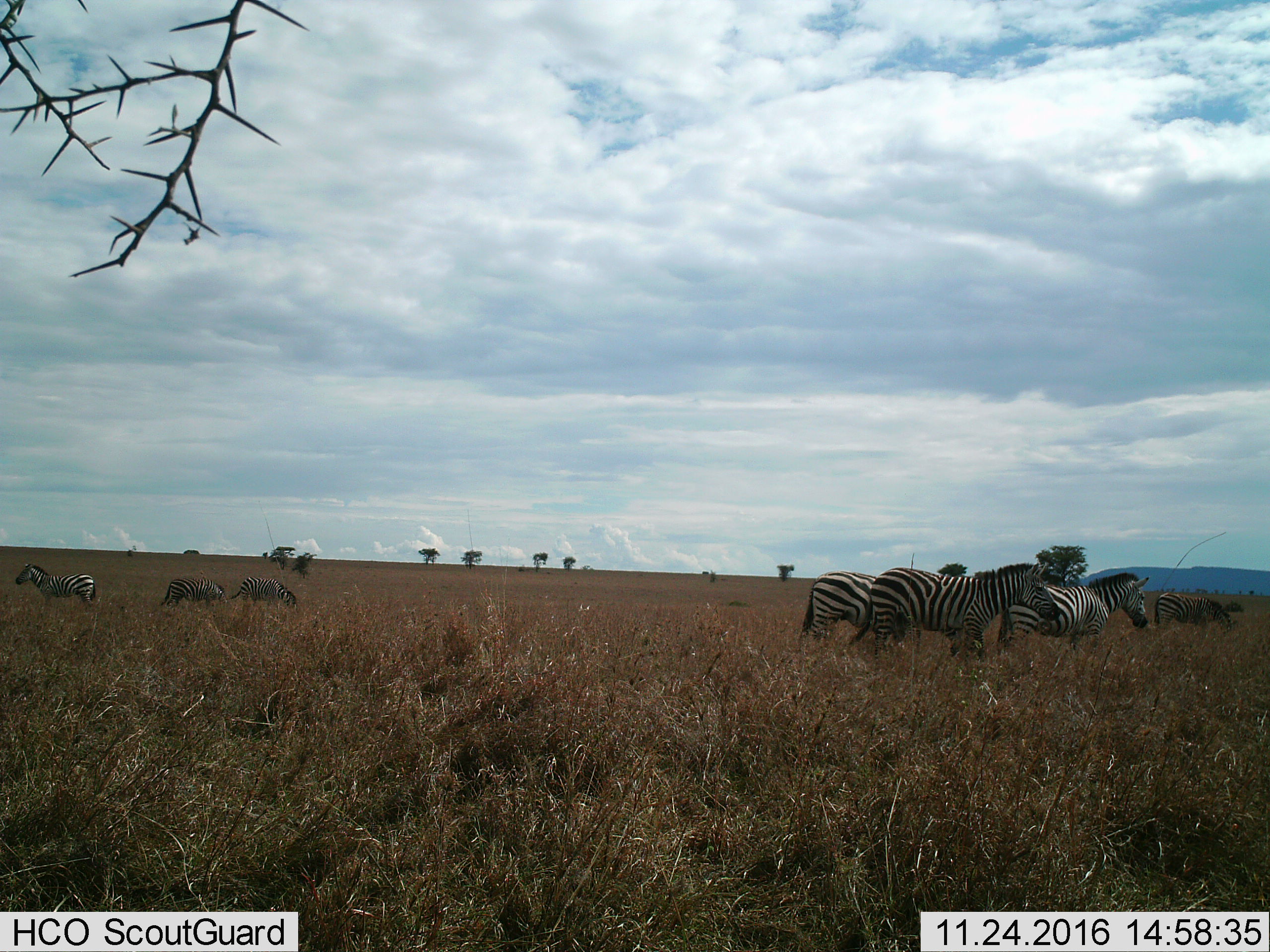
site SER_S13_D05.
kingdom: Animalia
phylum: Chordata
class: Mammalia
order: Perissodactyla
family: Equidae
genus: Equus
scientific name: Equus quagga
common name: plains zebra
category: zebraplains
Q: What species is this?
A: Zebraplains (plains zebra) (Equus quagga).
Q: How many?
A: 7.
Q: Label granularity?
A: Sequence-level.